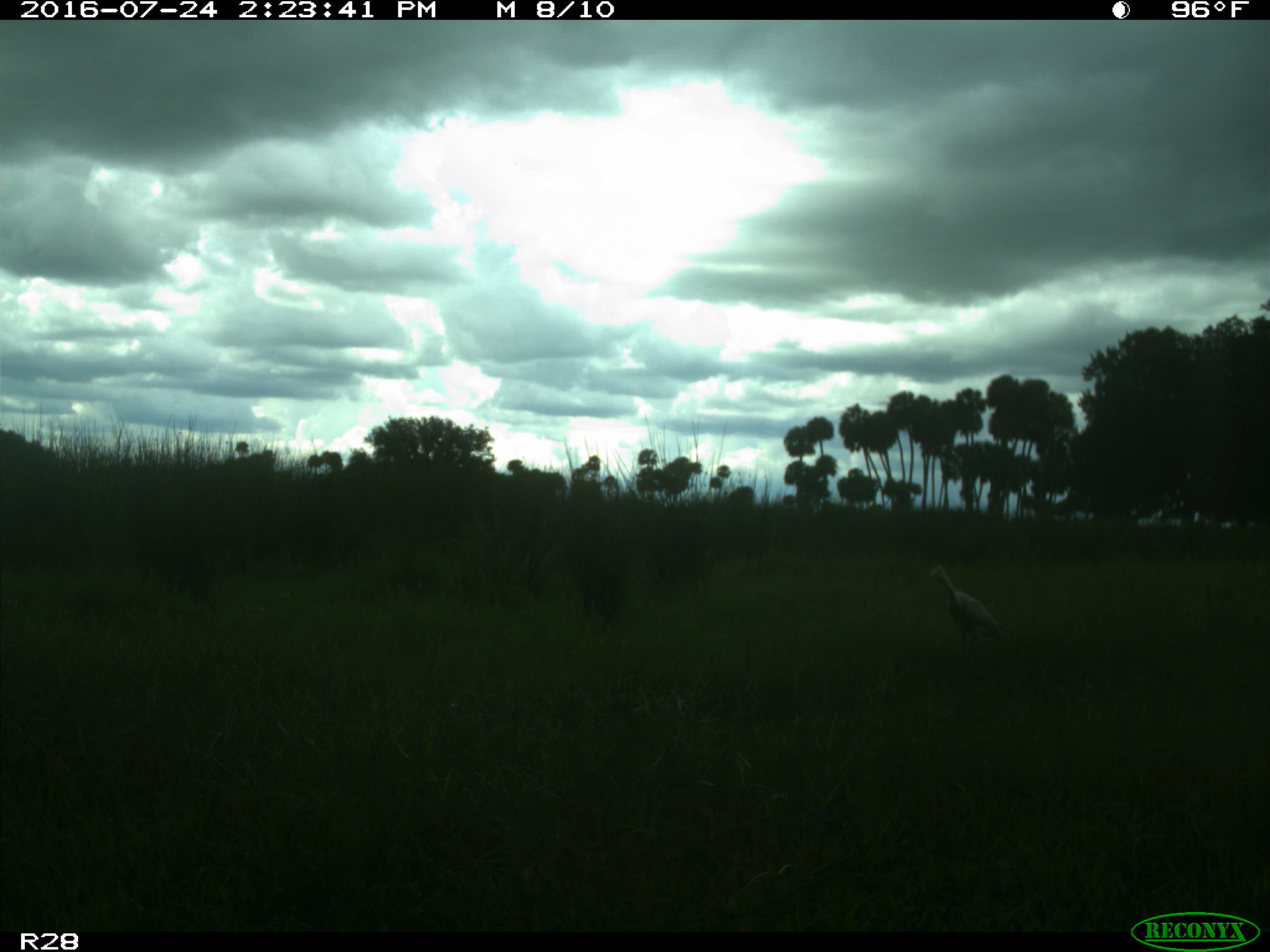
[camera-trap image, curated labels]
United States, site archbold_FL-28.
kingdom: Animalia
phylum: Chordata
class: Aves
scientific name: Aves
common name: birds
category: unidentified bird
Unidentified bird (birds) (Aves).